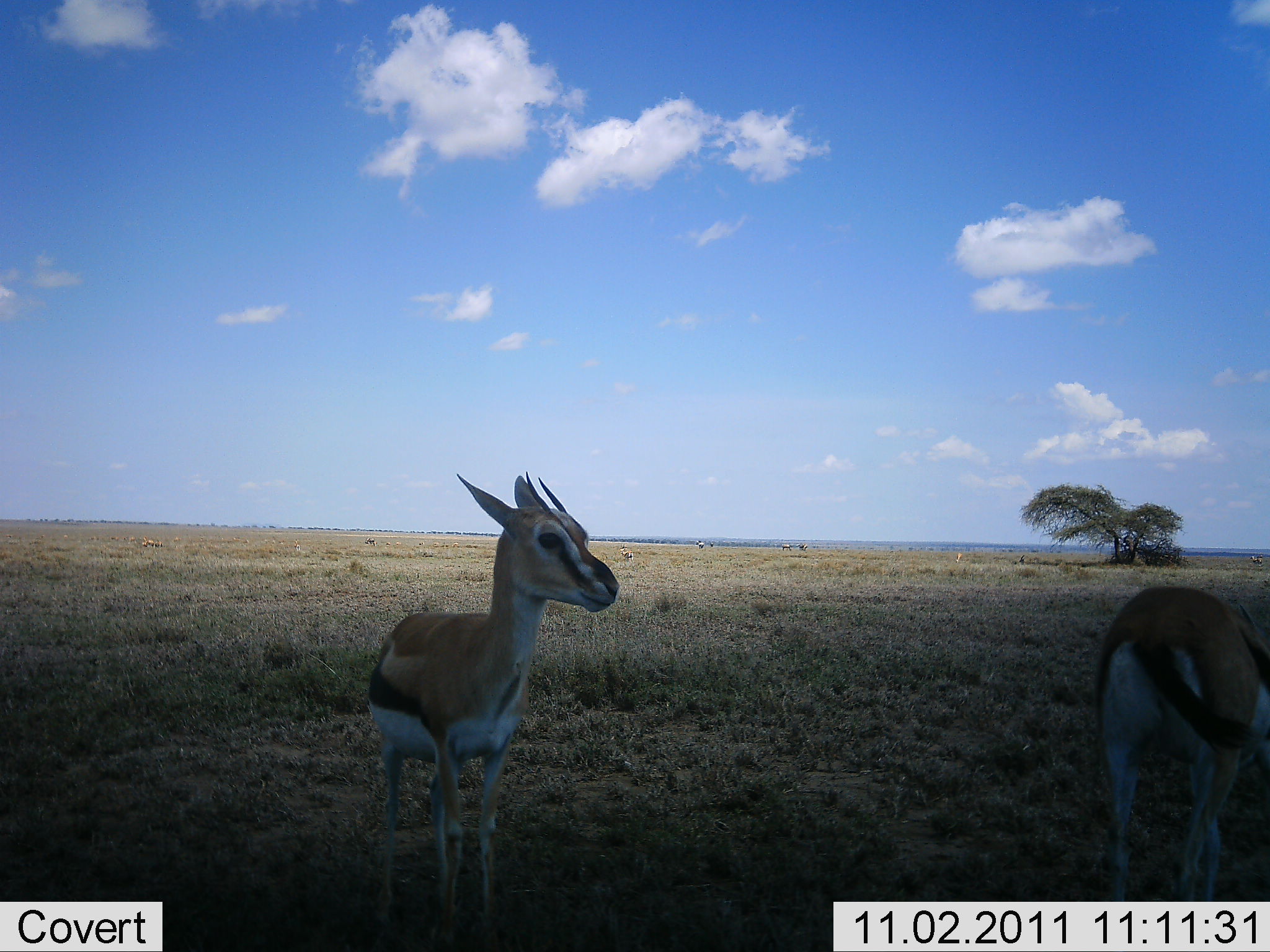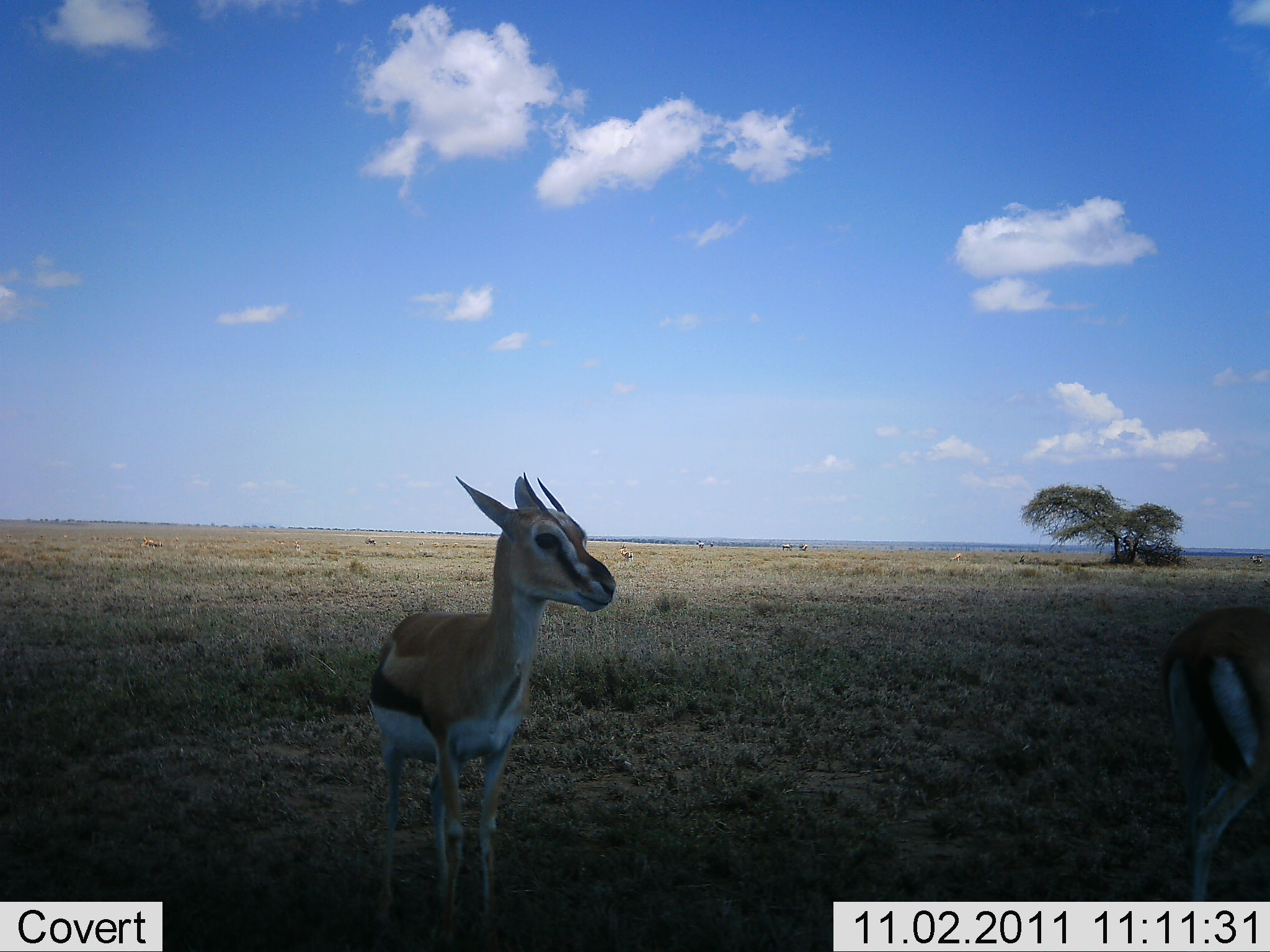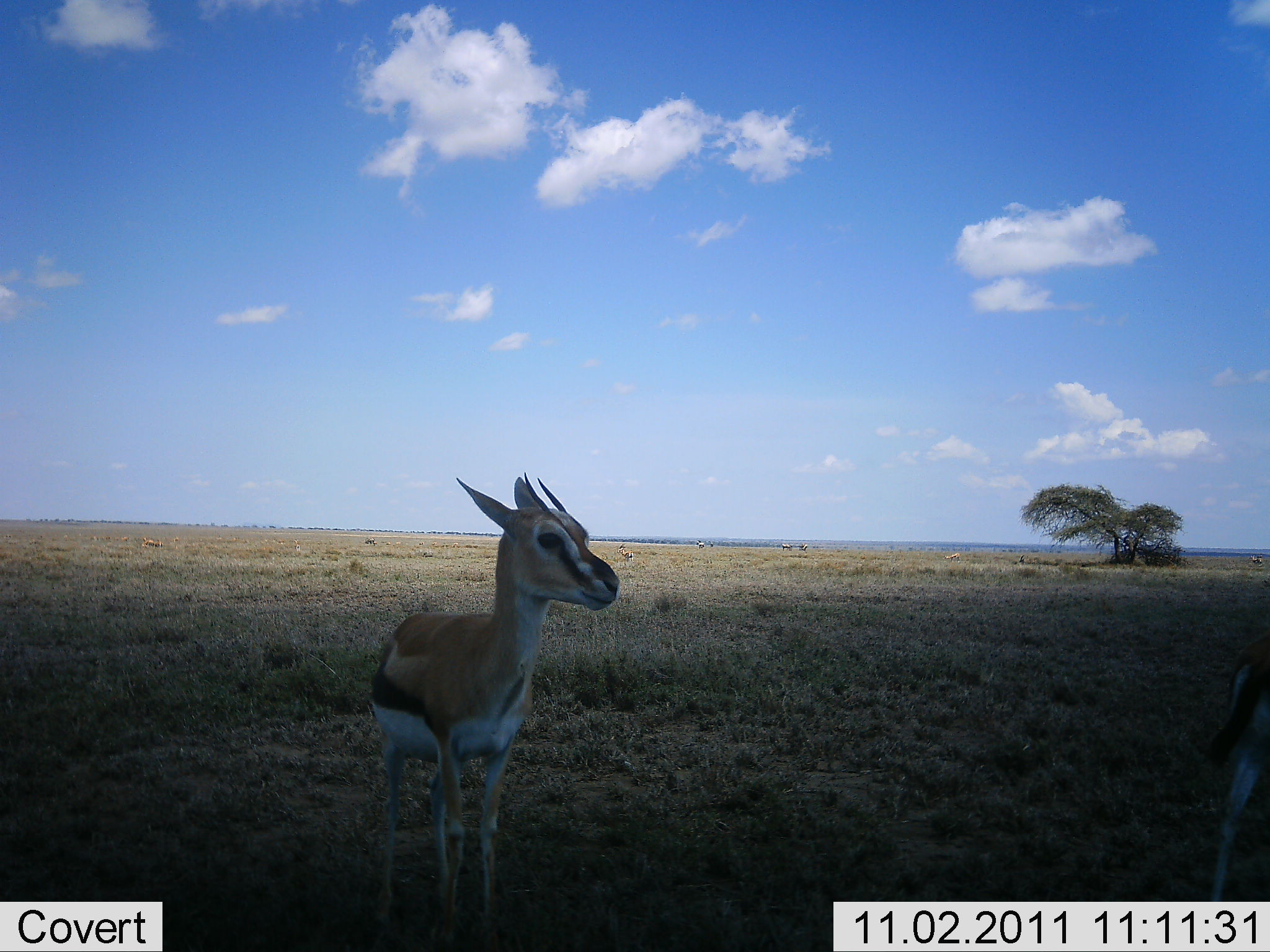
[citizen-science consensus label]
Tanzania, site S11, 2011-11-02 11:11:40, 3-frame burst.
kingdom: Animalia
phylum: Chordata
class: Mammalia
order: Artiodactyla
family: Bovidae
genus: Eudorcas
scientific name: Eudorcas thomsonii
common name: thomson's gazelle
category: gazellethomsons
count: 2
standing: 92%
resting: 0%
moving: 42%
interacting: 0%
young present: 0%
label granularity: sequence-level